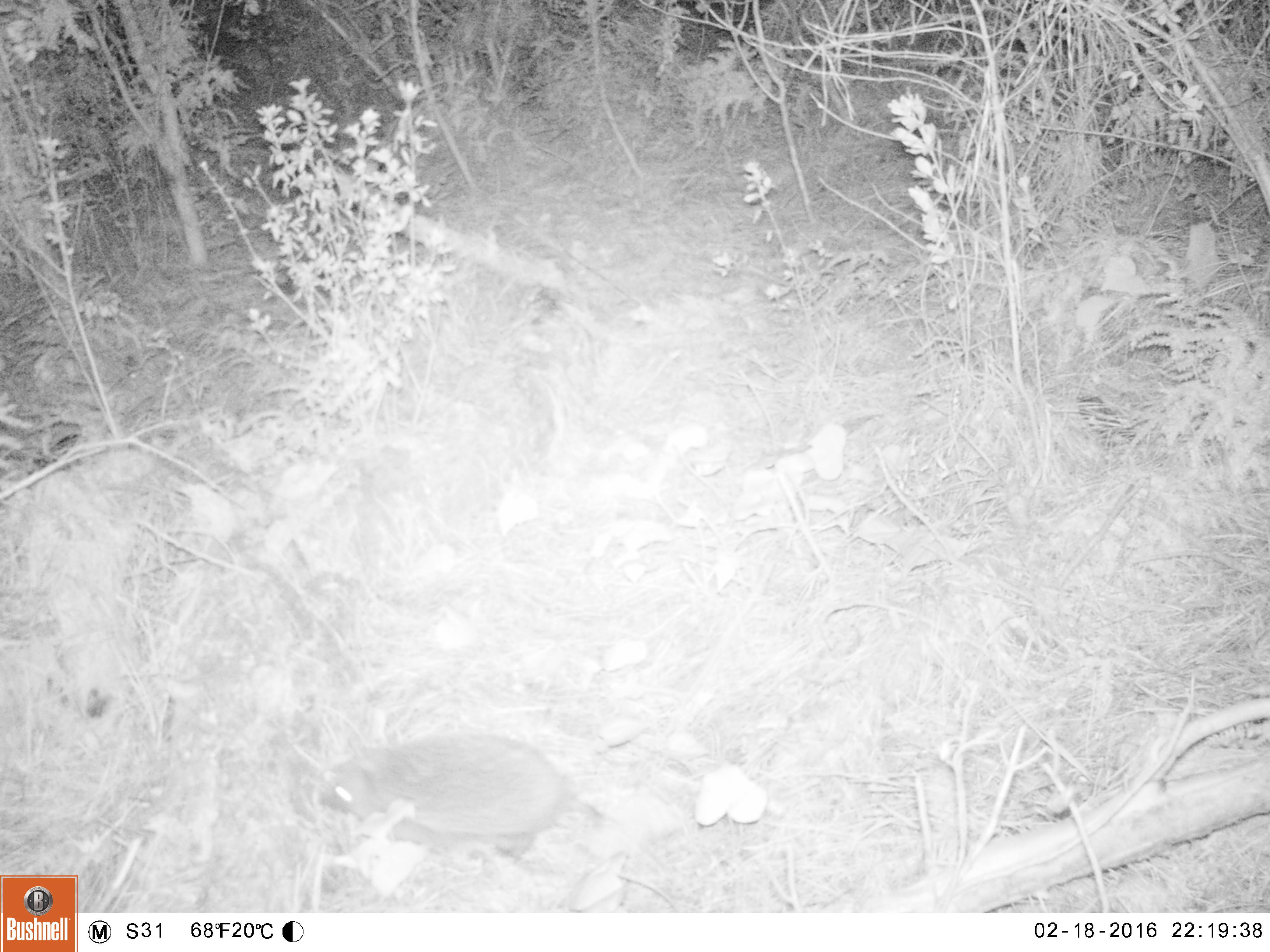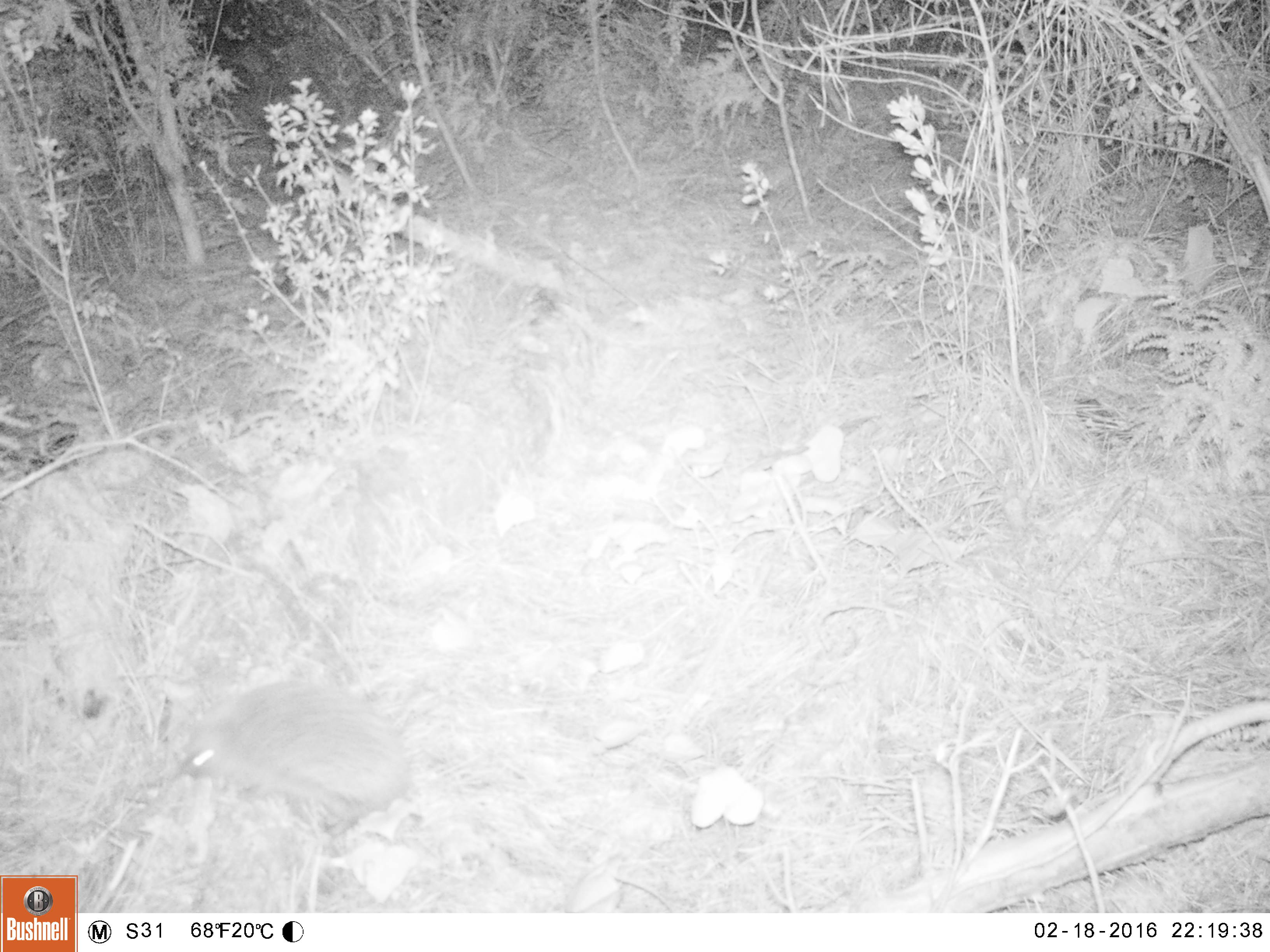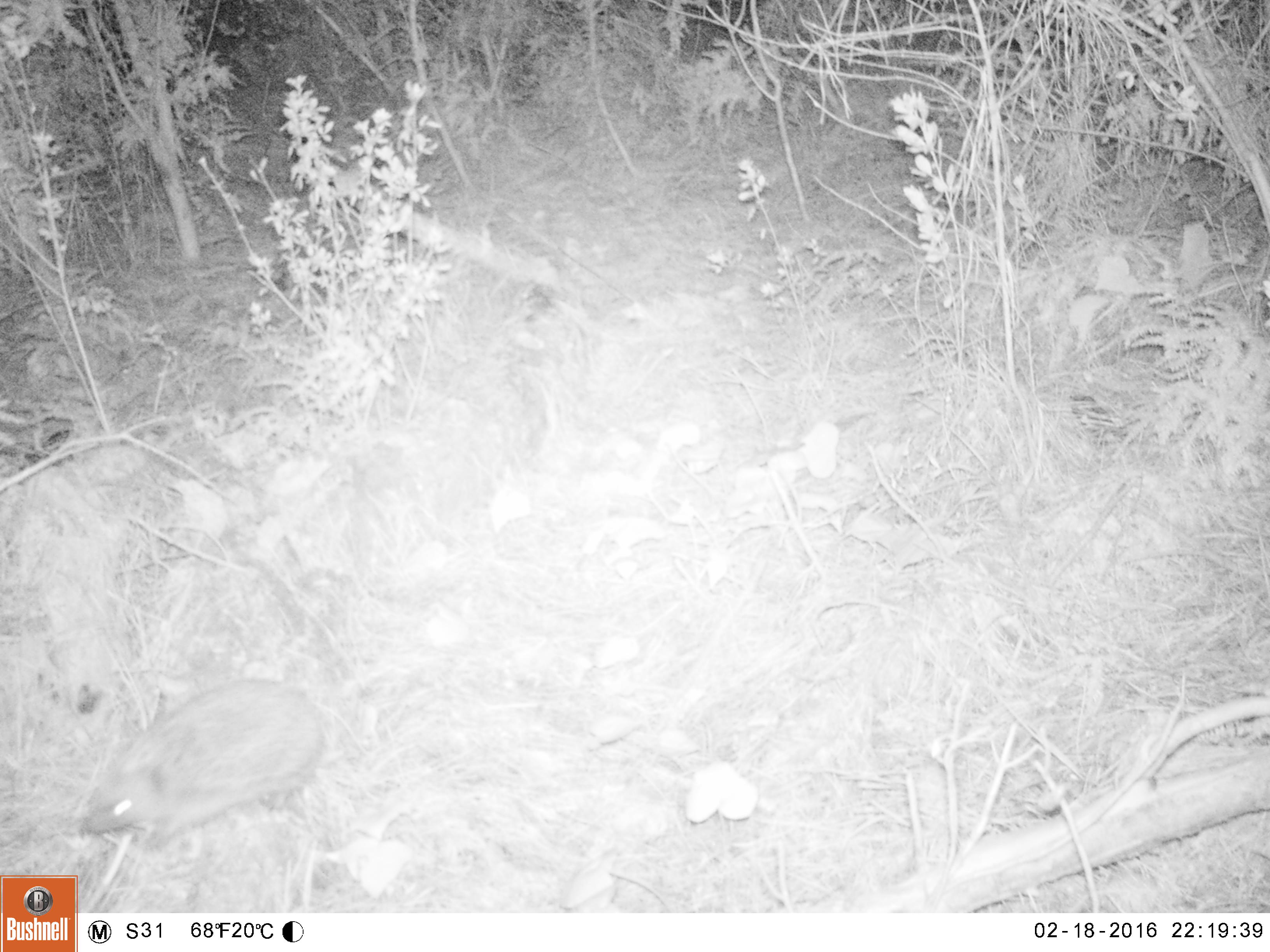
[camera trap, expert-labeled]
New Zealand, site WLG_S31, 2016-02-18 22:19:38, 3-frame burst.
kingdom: Animalia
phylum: Chordata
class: Mammalia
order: Eulipotyphla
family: Erinaceidae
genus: Erinaceus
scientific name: Erinaceus europaeus europaeus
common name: european hedgehog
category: hedgehog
Hedgehog (european hedgehog) (Erinaceus europaeus europaeus).